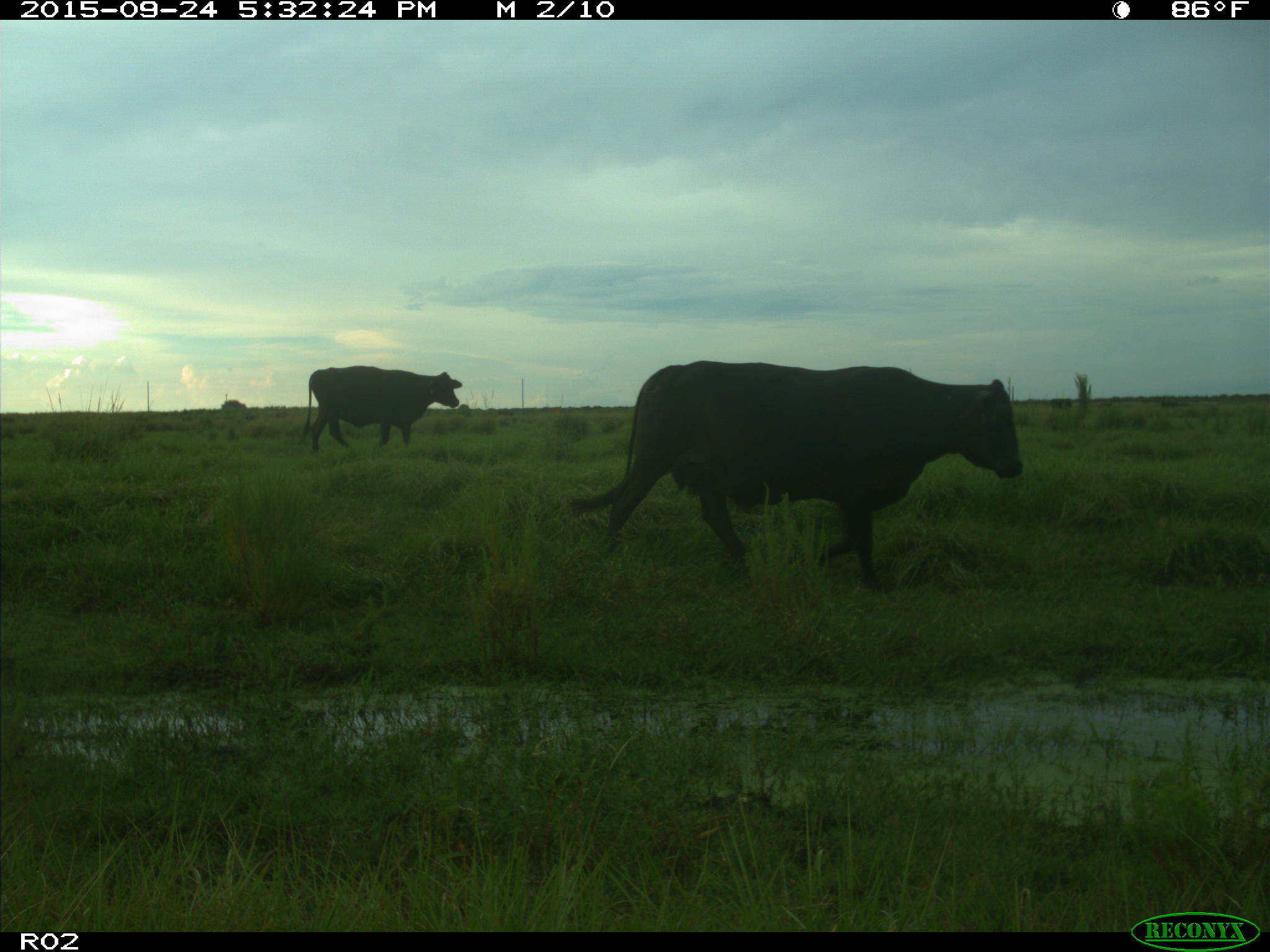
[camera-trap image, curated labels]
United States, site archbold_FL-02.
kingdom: Animalia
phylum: Chordata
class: Mammalia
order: Artiodactyla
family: Bovidae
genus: Bos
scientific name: Bos taurus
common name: domestic cow